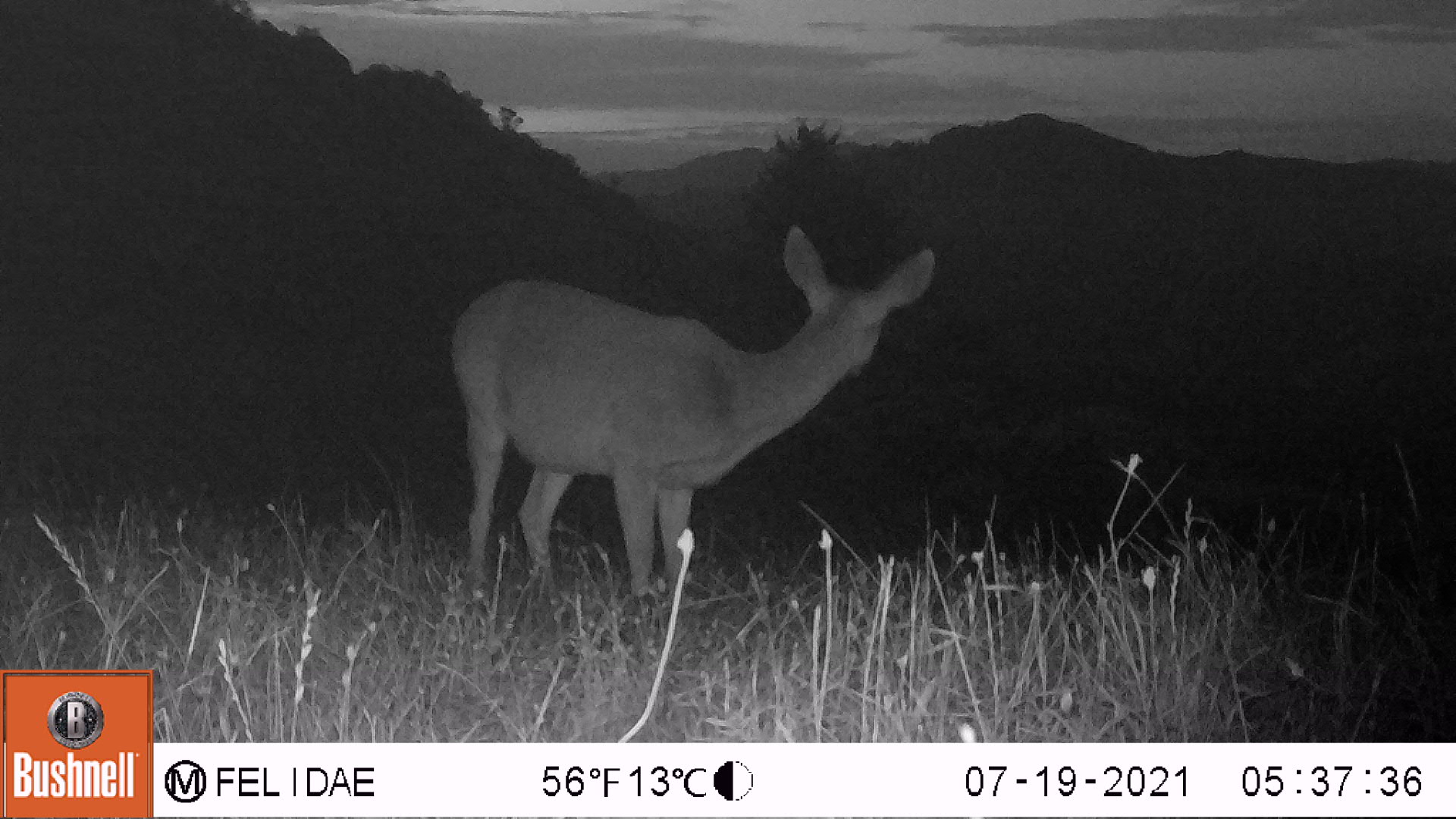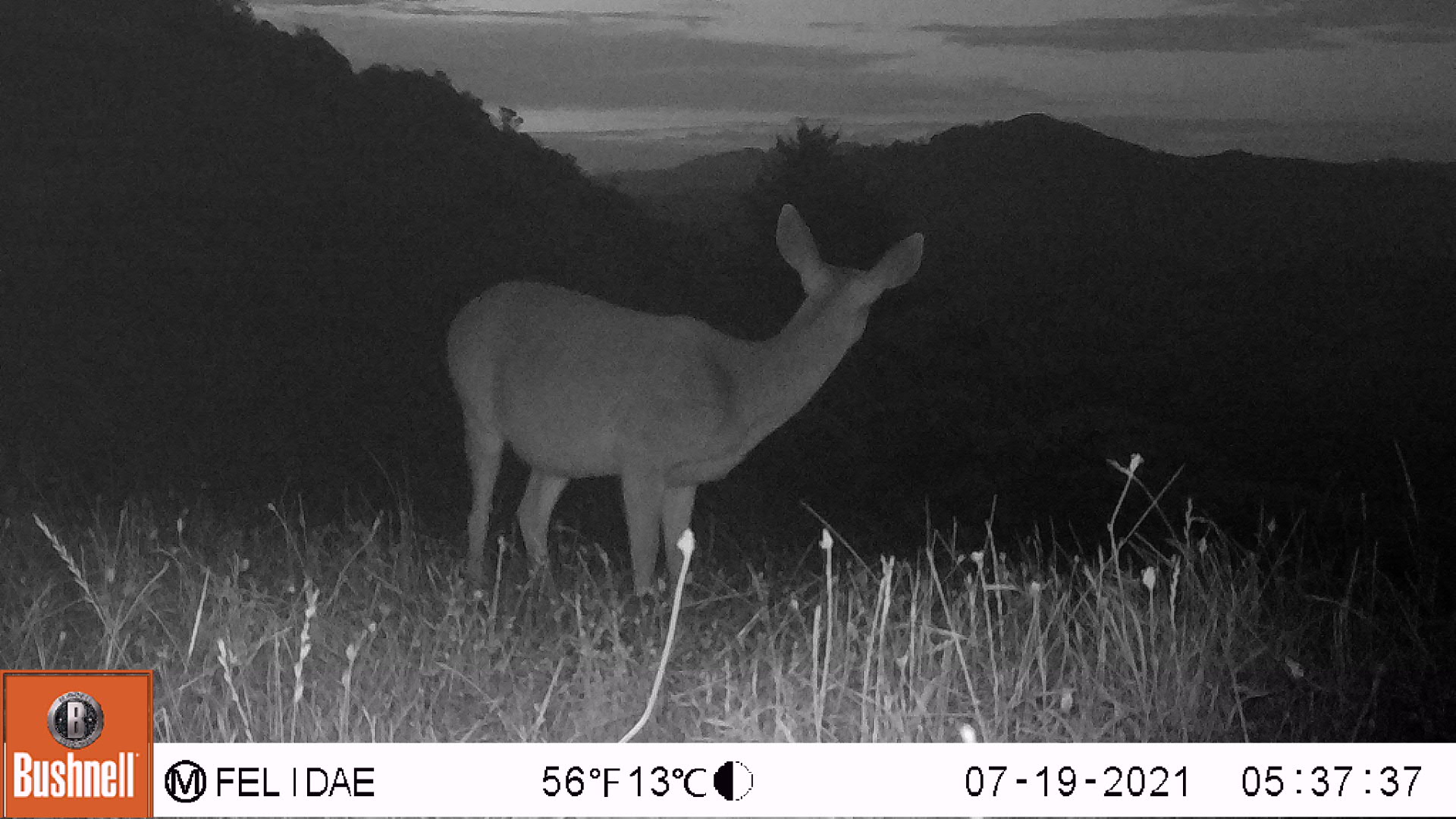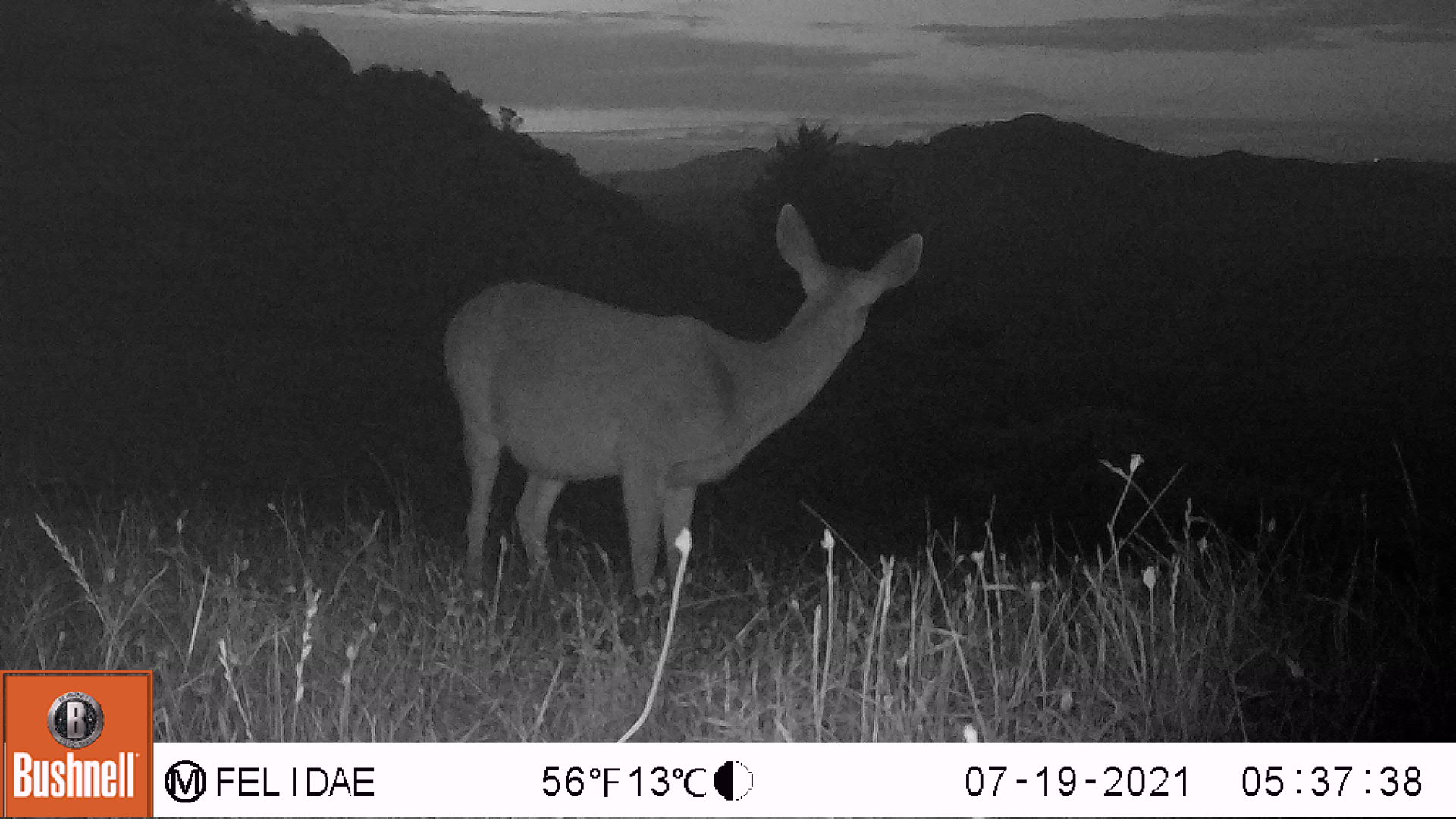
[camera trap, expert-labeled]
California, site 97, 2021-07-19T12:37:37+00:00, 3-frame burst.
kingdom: Animalia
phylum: Chordata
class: Mammalia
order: Artiodactyla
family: Cervidae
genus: Odocoileus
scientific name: Odocoileus hemionus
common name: mule deer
Mule deer (Odocoileus hemionus).